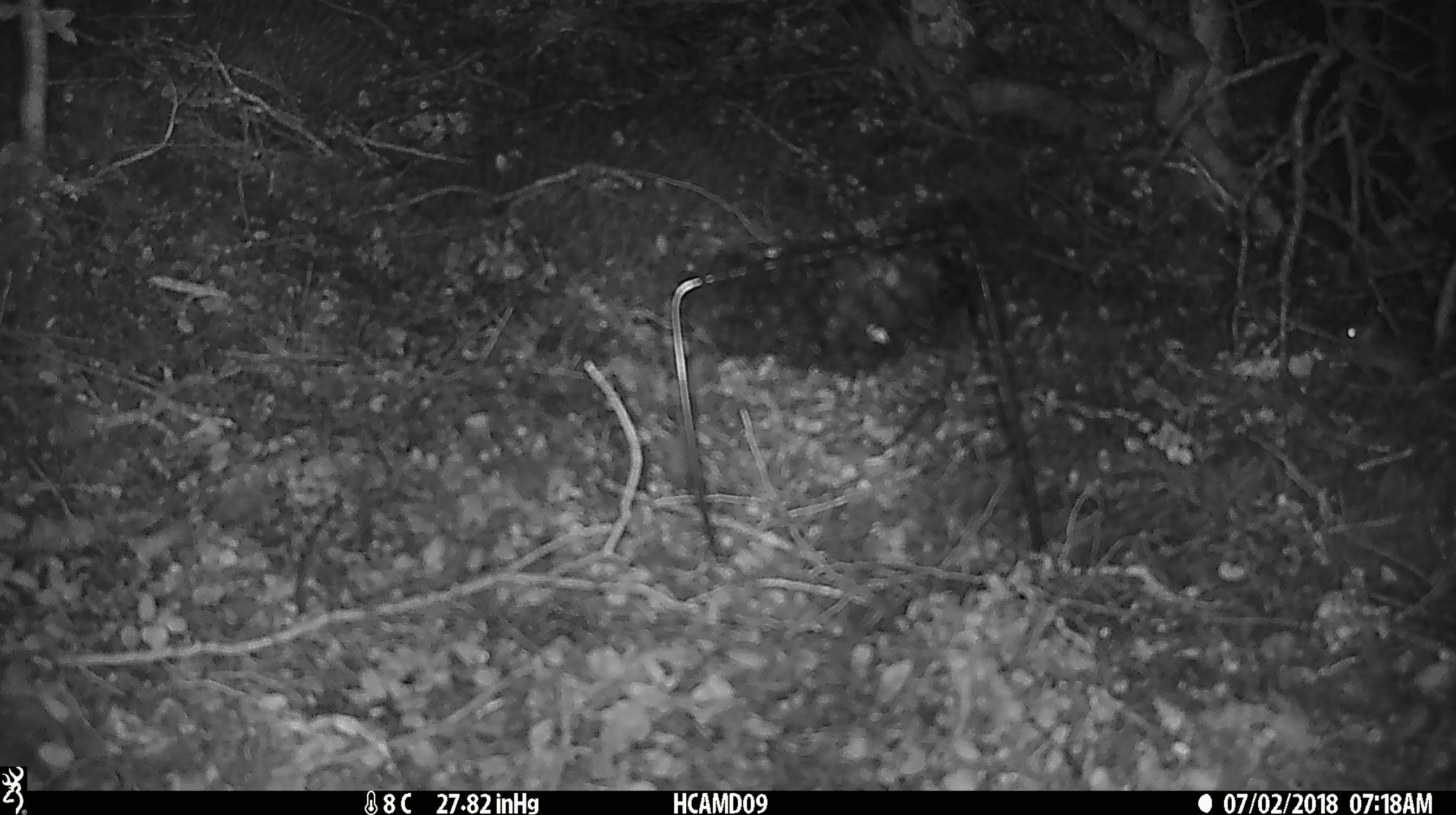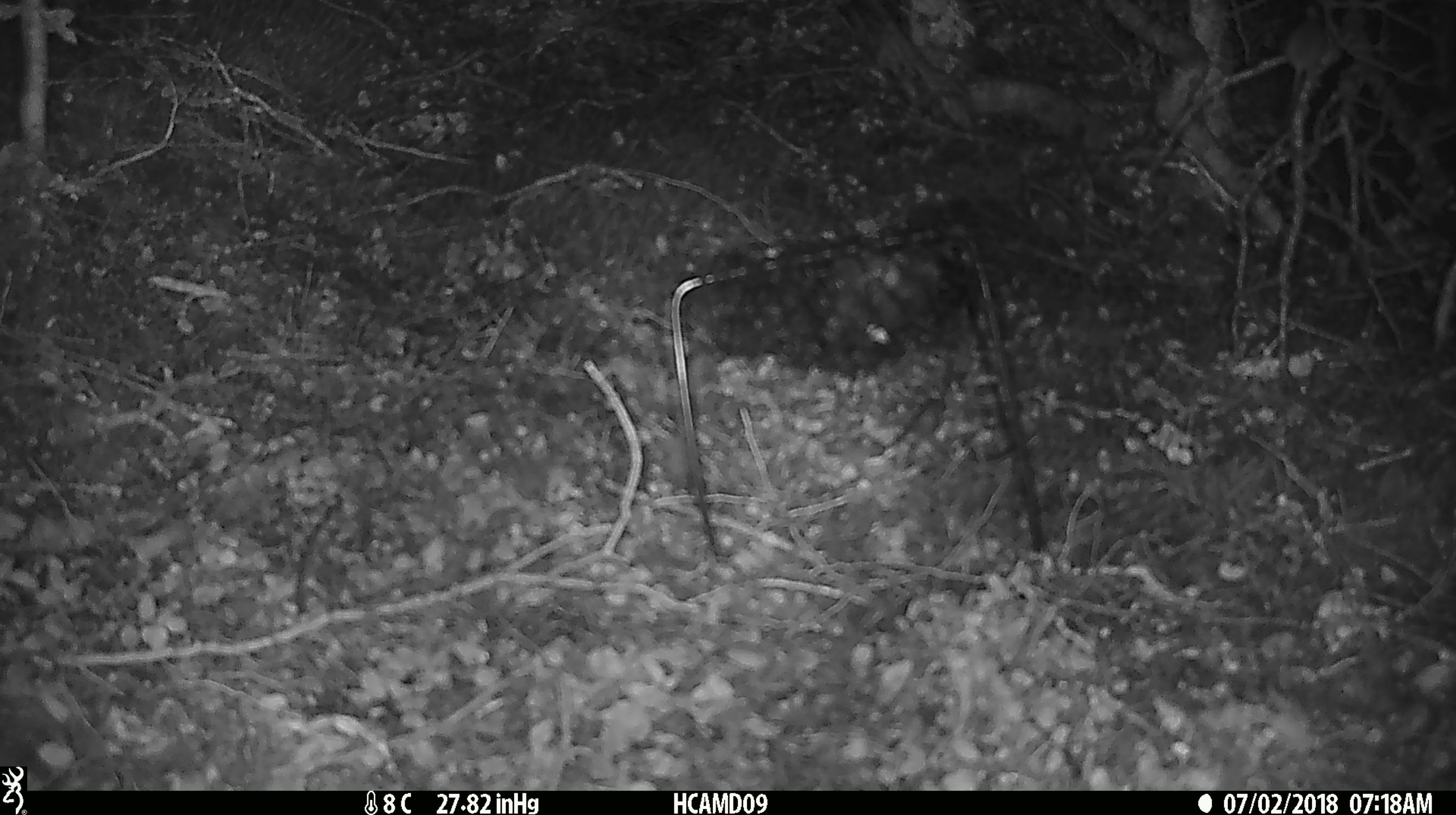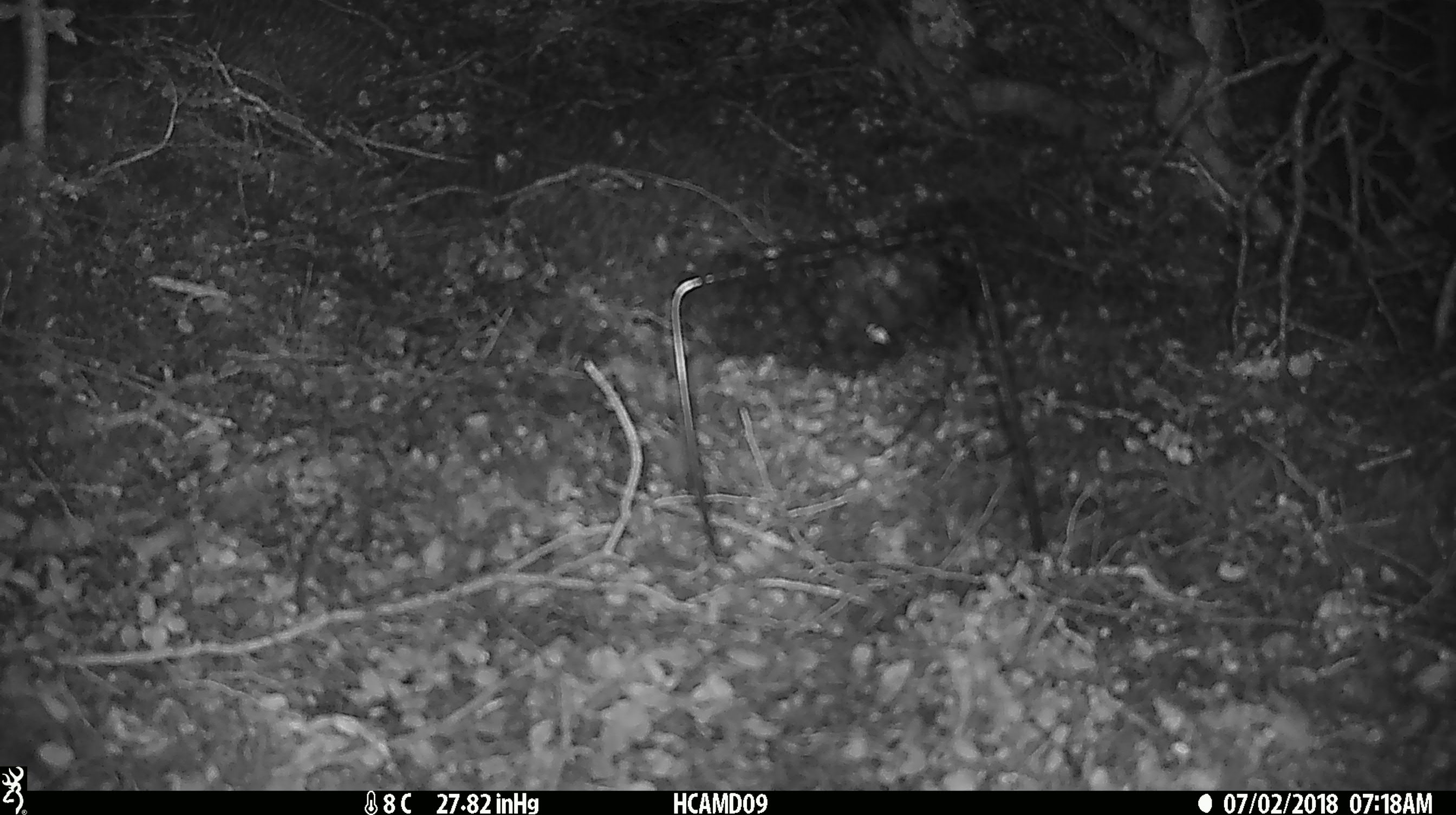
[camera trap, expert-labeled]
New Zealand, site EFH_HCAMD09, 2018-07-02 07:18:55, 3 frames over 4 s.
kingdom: Animalia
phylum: Chordata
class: Mammalia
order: Rodentia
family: Muridae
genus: Mus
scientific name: Mus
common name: mouse